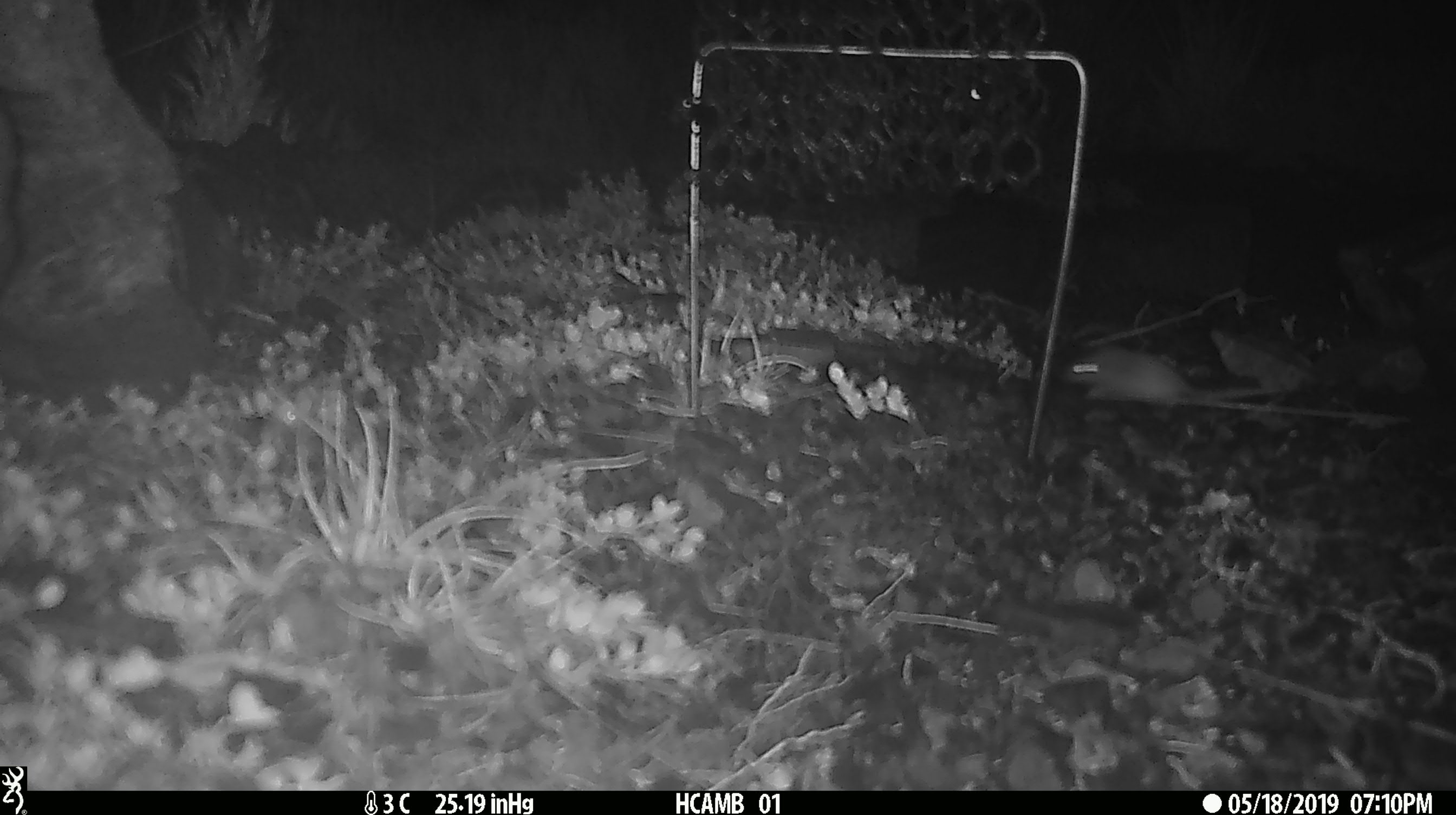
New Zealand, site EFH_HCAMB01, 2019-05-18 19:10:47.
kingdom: Animalia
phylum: Chordata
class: Mammalia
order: Rodentia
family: Muridae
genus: Mus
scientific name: Mus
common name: mouse